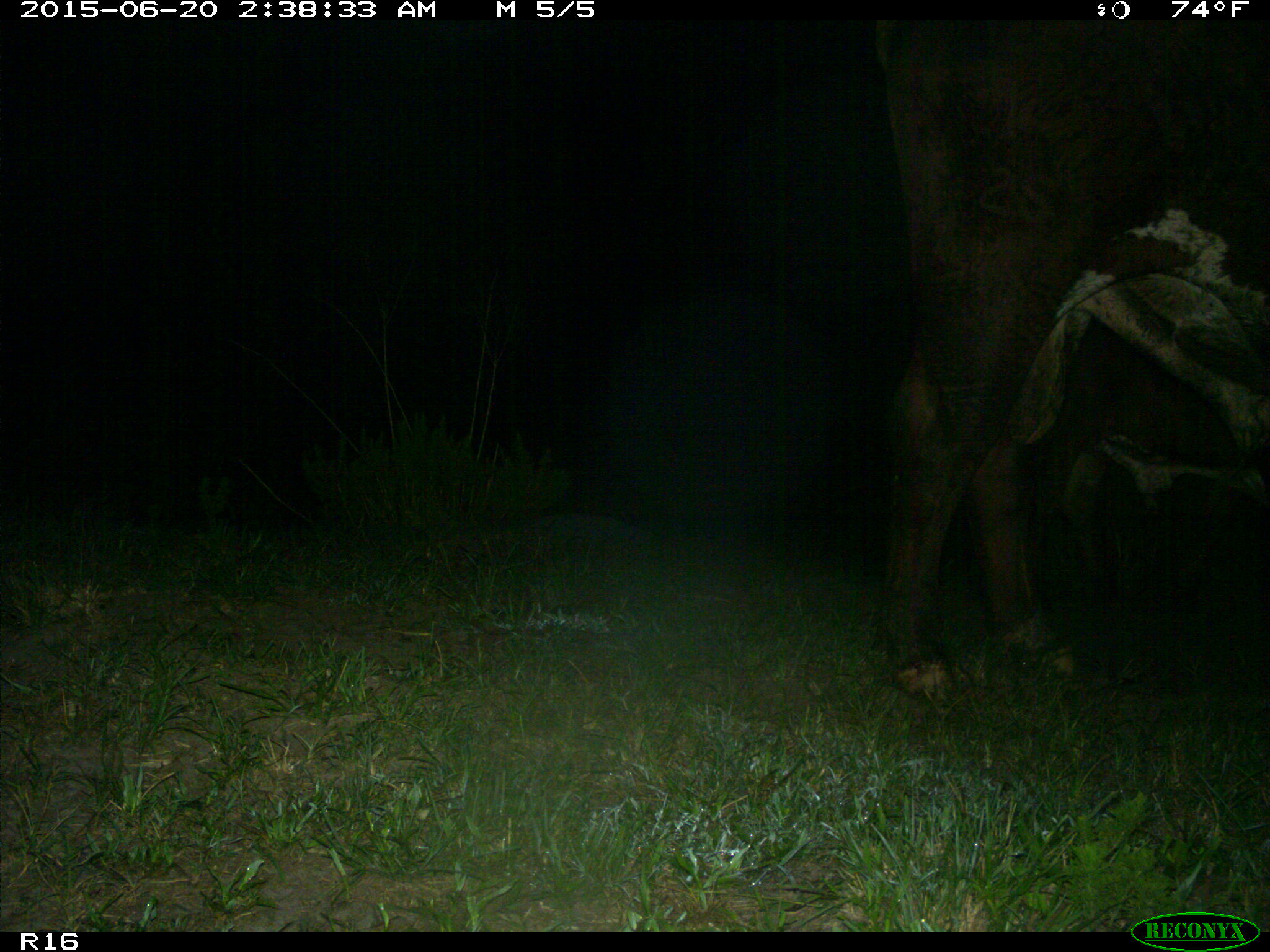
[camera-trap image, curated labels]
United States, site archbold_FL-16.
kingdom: Animalia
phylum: Chordata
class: Mammalia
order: Artiodactyla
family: Bovidae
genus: Bos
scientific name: Bos taurus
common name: domestic cow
Bos taurus (domestic cow).